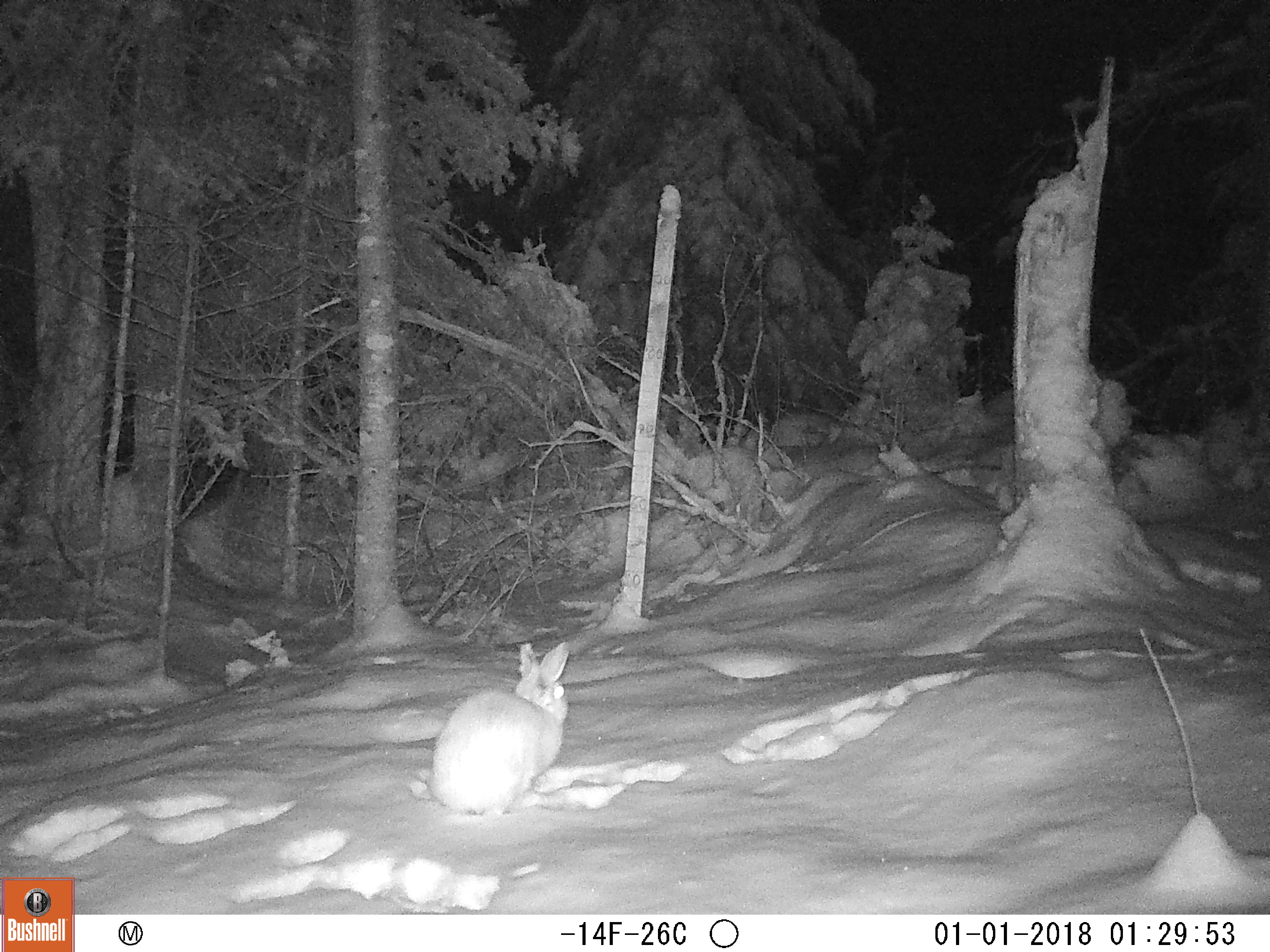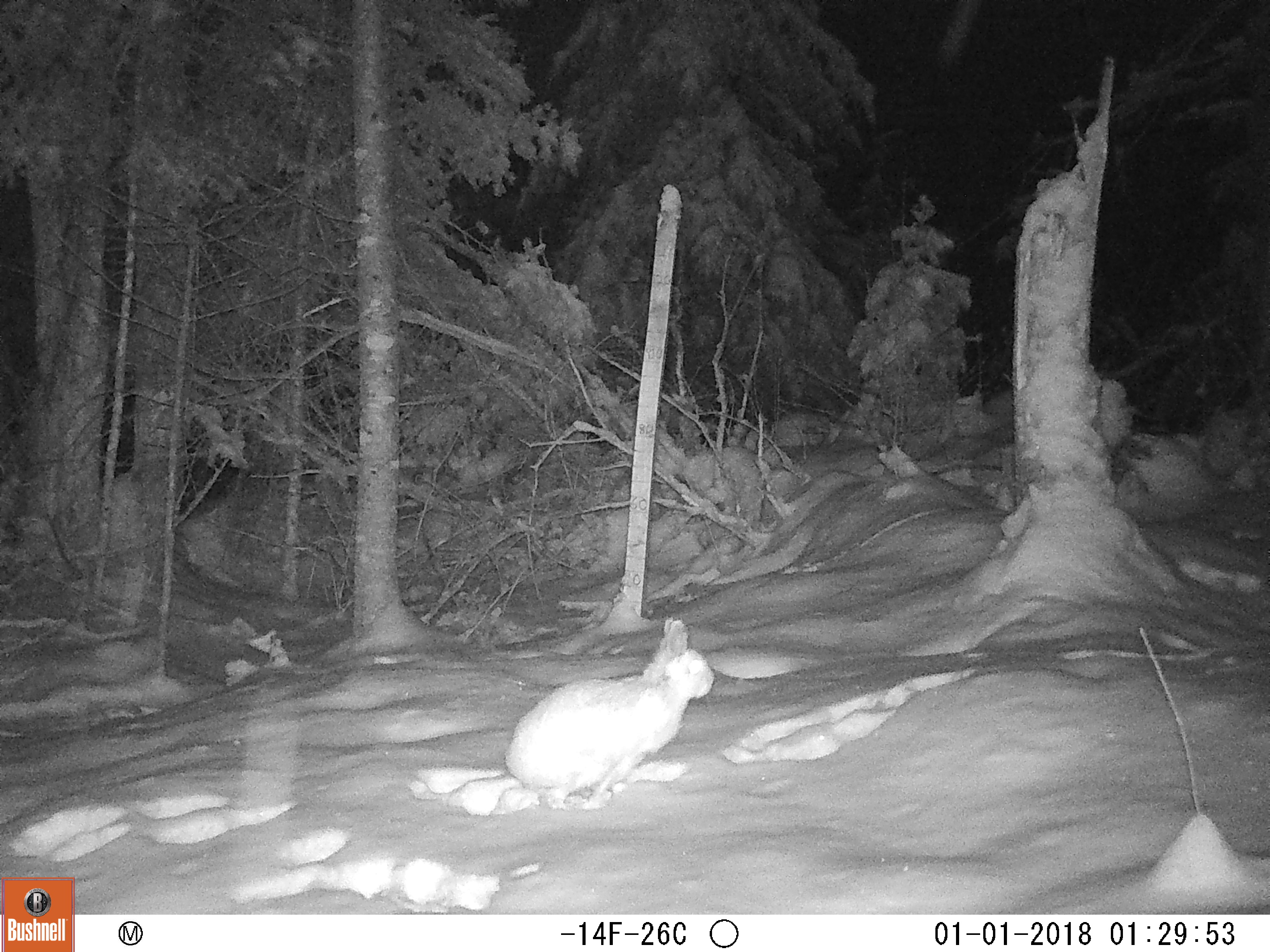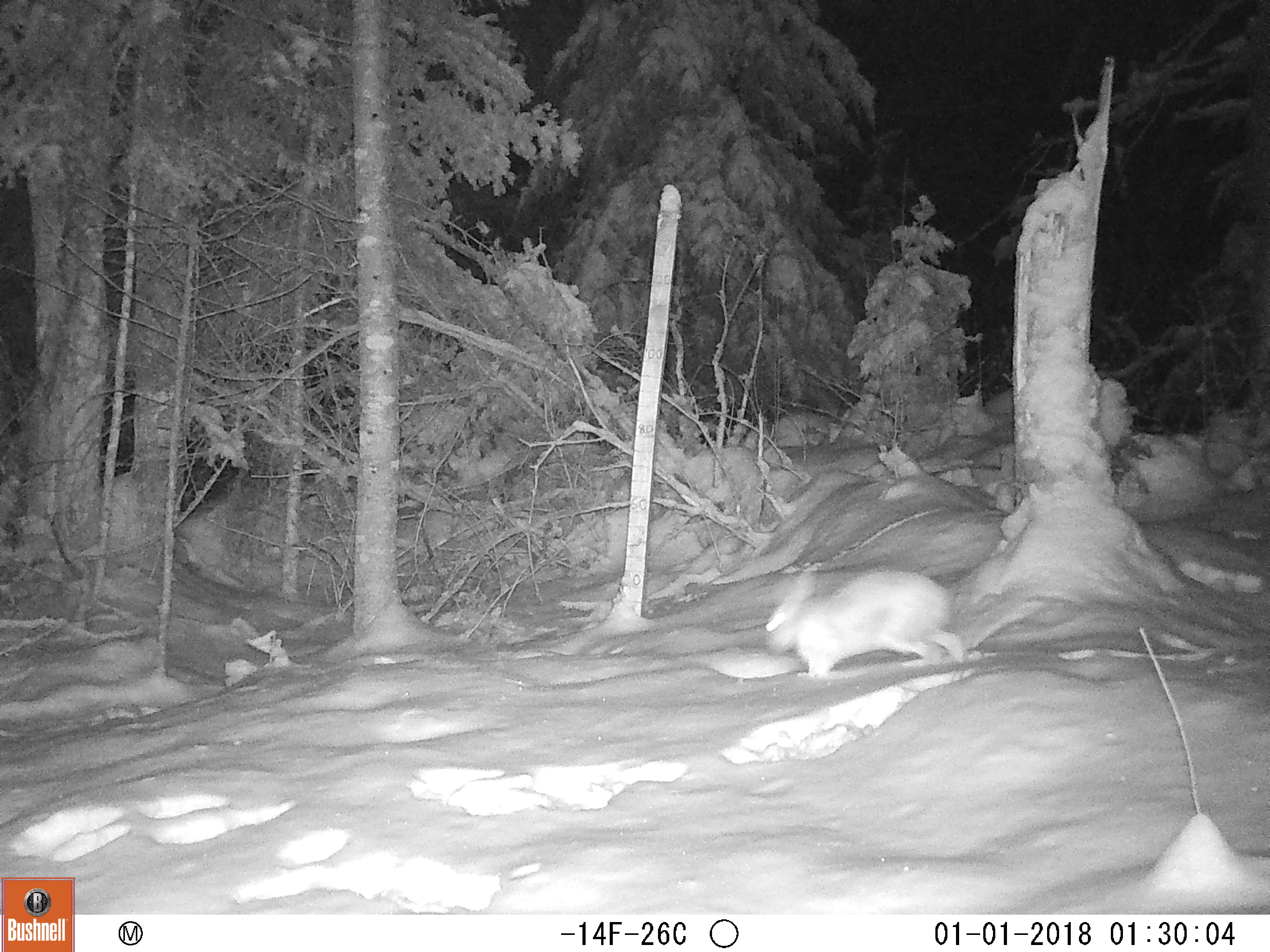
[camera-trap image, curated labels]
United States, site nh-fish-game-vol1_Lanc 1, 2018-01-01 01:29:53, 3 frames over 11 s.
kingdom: Animalia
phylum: Chordata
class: Mammalia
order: Lagomorpha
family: Leporidae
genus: Lepus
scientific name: Lepus americanus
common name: snowshoe hare